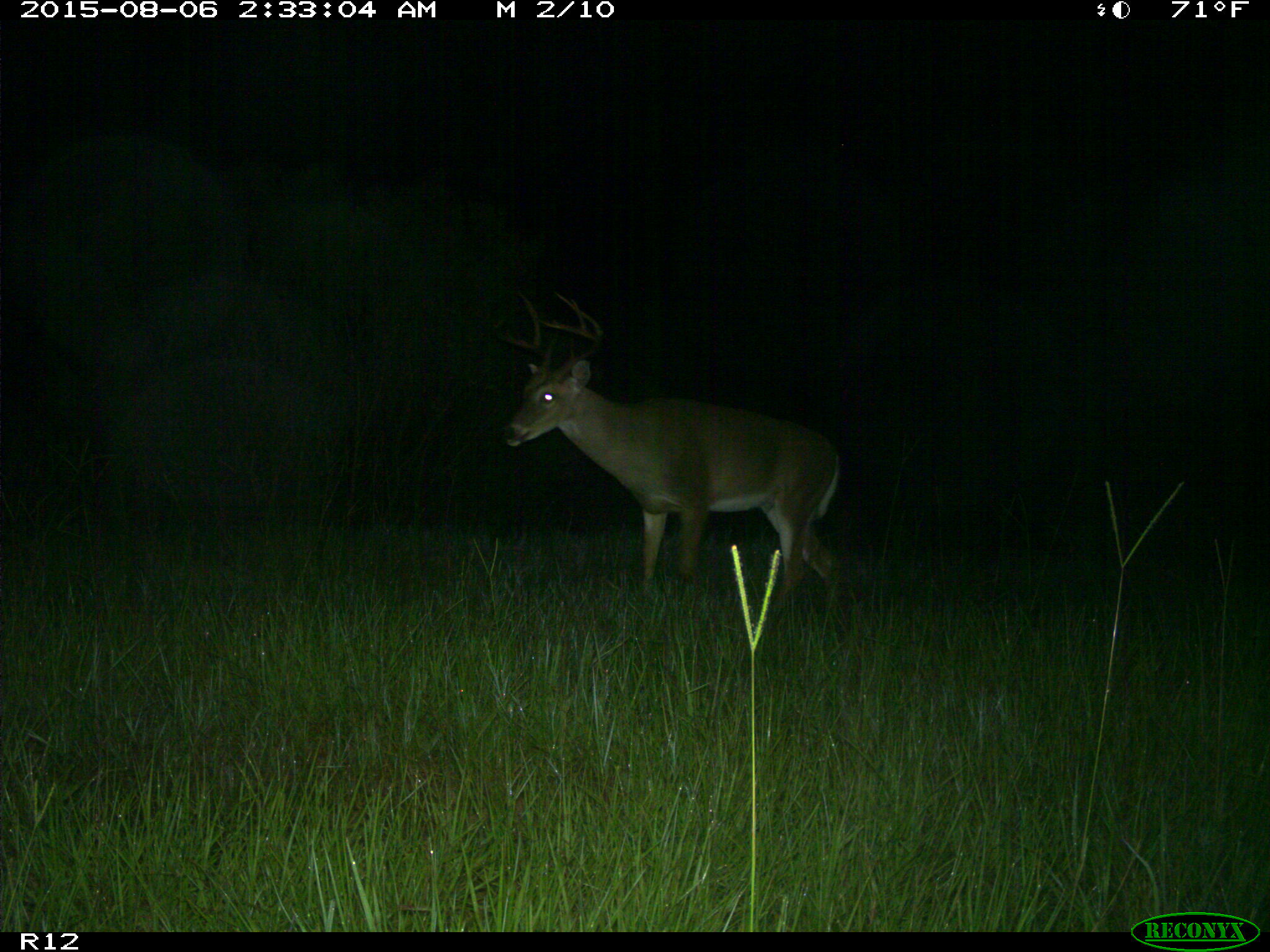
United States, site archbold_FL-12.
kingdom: Animalia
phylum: Chordata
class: Mammalia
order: Artiodactyla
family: Cervidae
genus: Odocoileus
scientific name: Odocoileus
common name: deer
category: unidentified deer